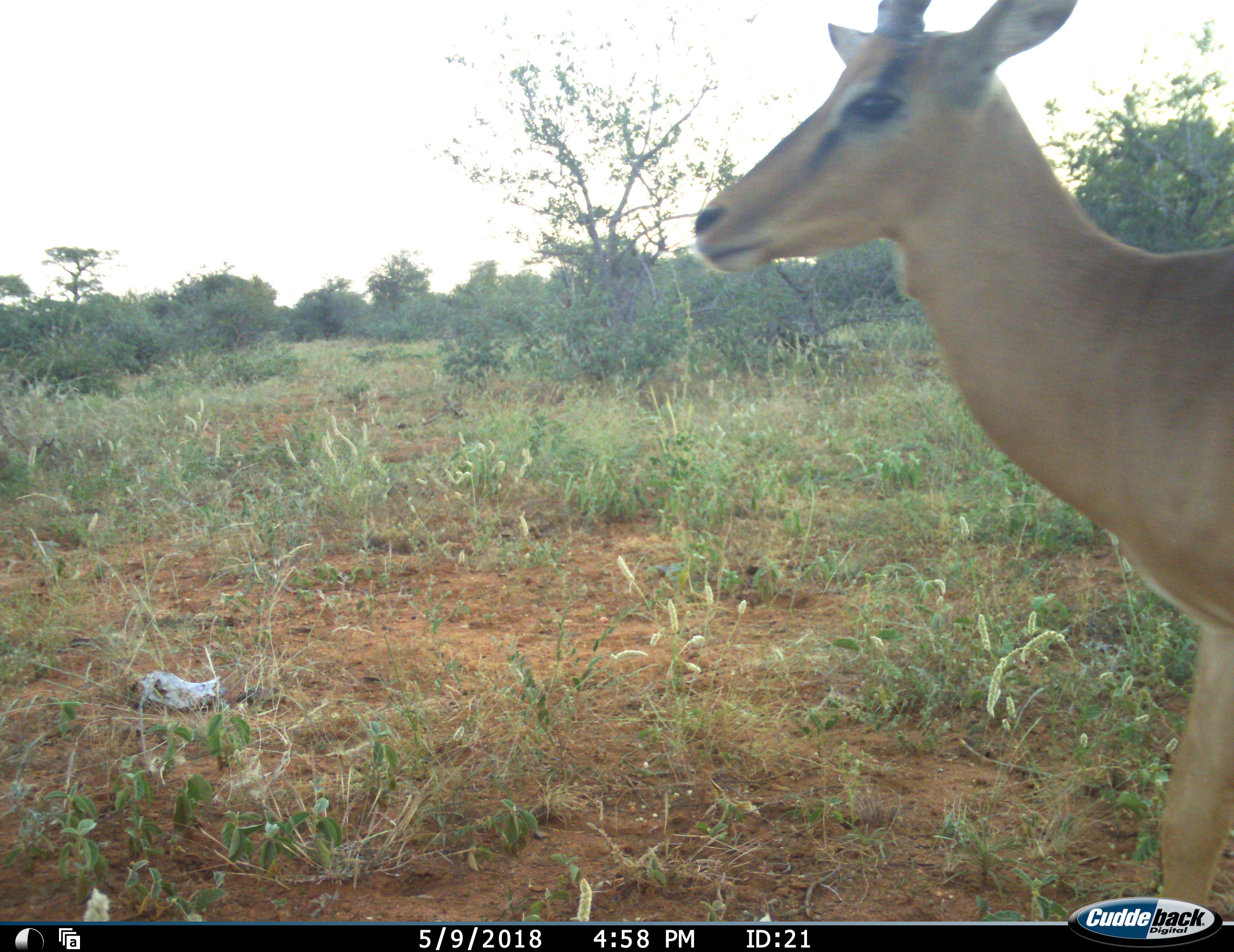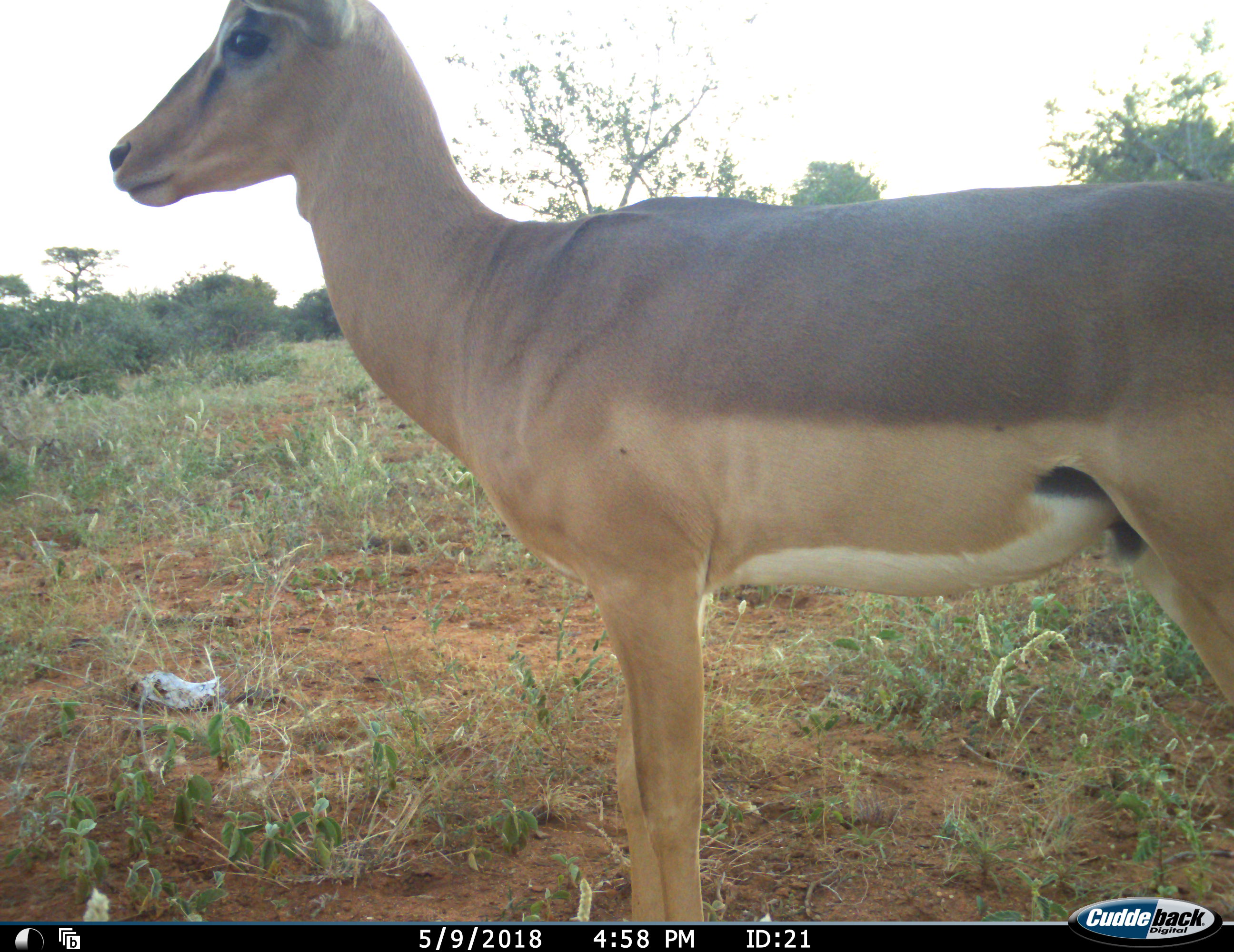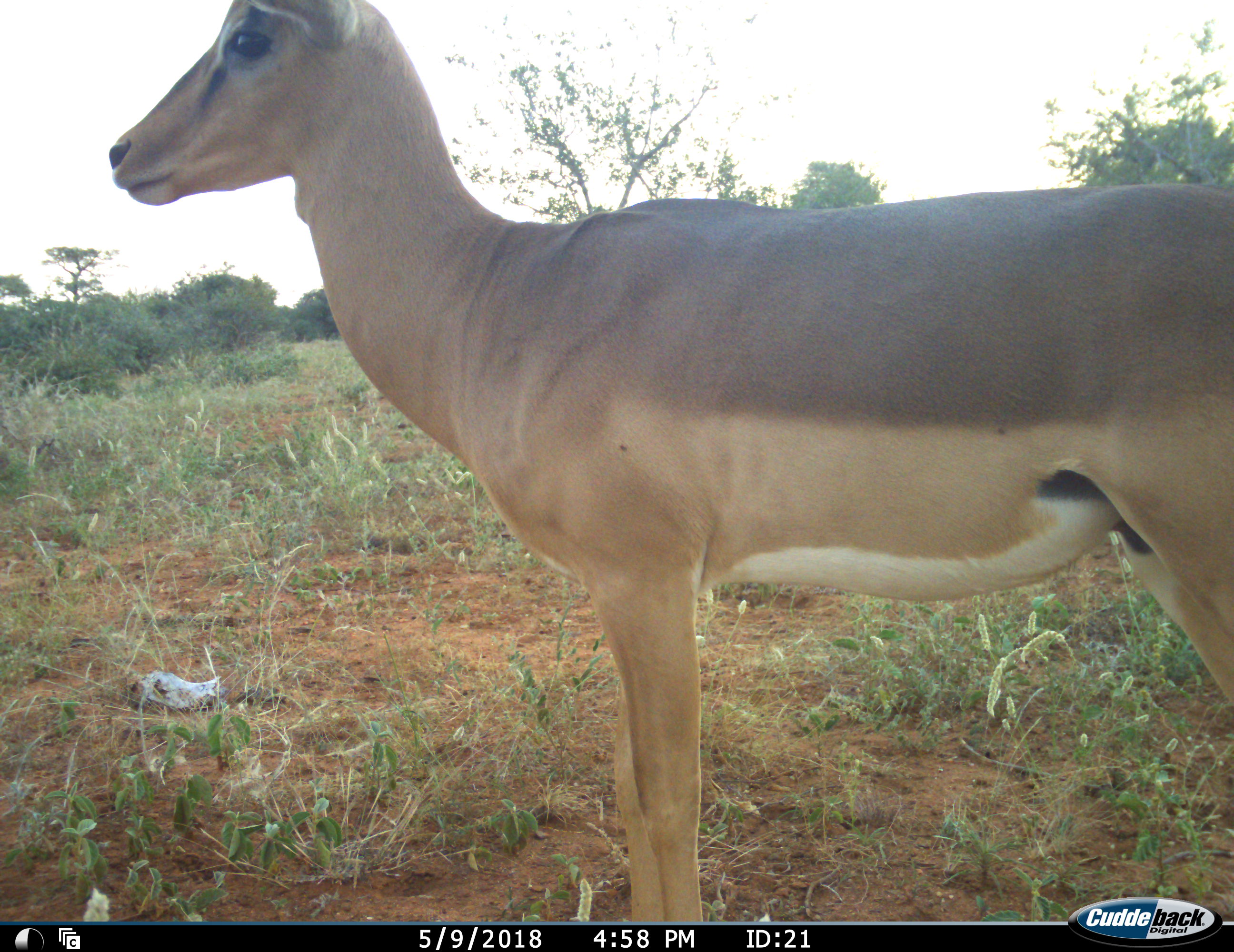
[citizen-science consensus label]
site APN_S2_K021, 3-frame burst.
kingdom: Animalia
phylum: Chordata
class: Mammalia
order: Artiodactyla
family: Bovidae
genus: Aepyceros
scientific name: Aepyceros melampus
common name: impala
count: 1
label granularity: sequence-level